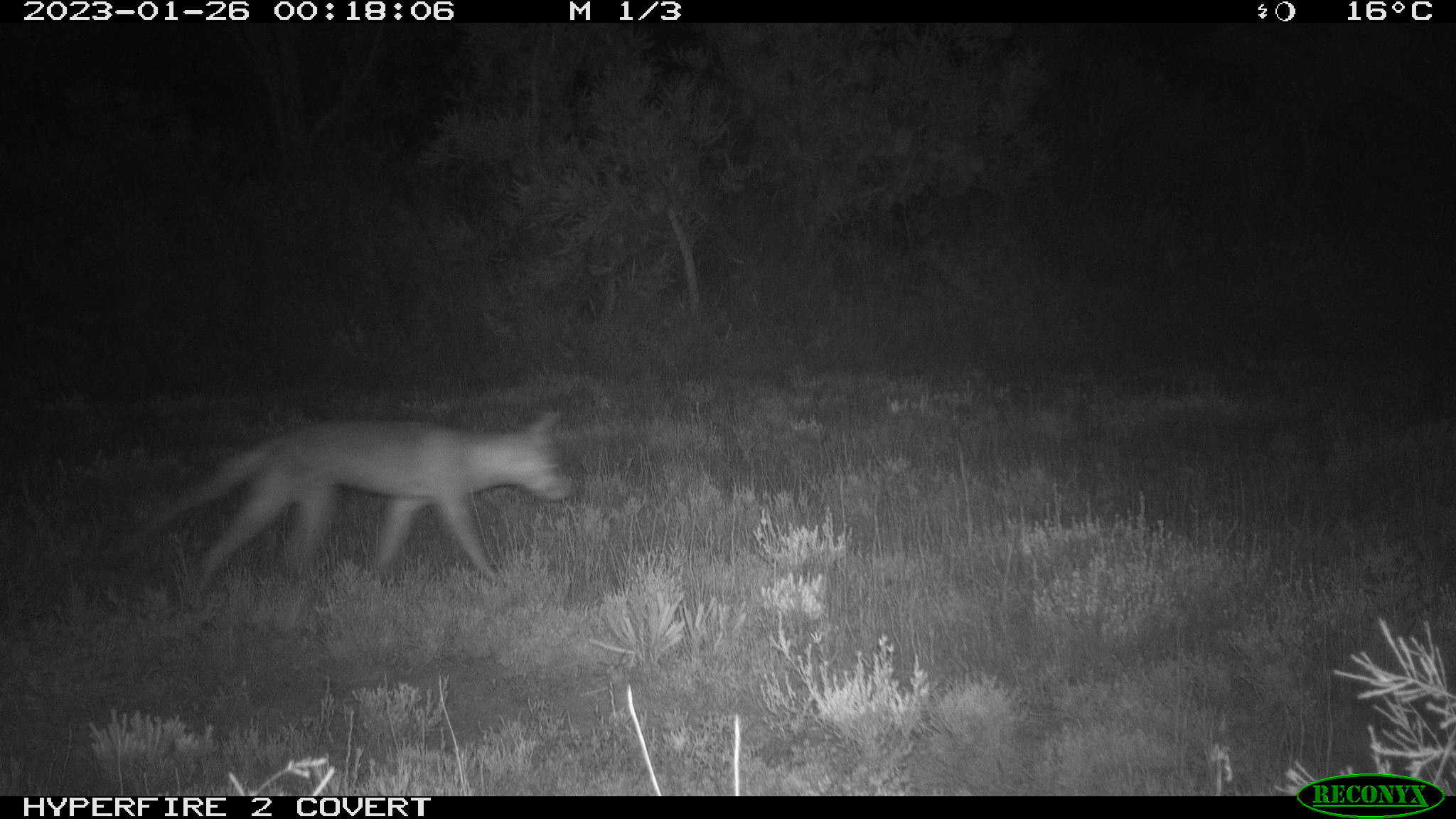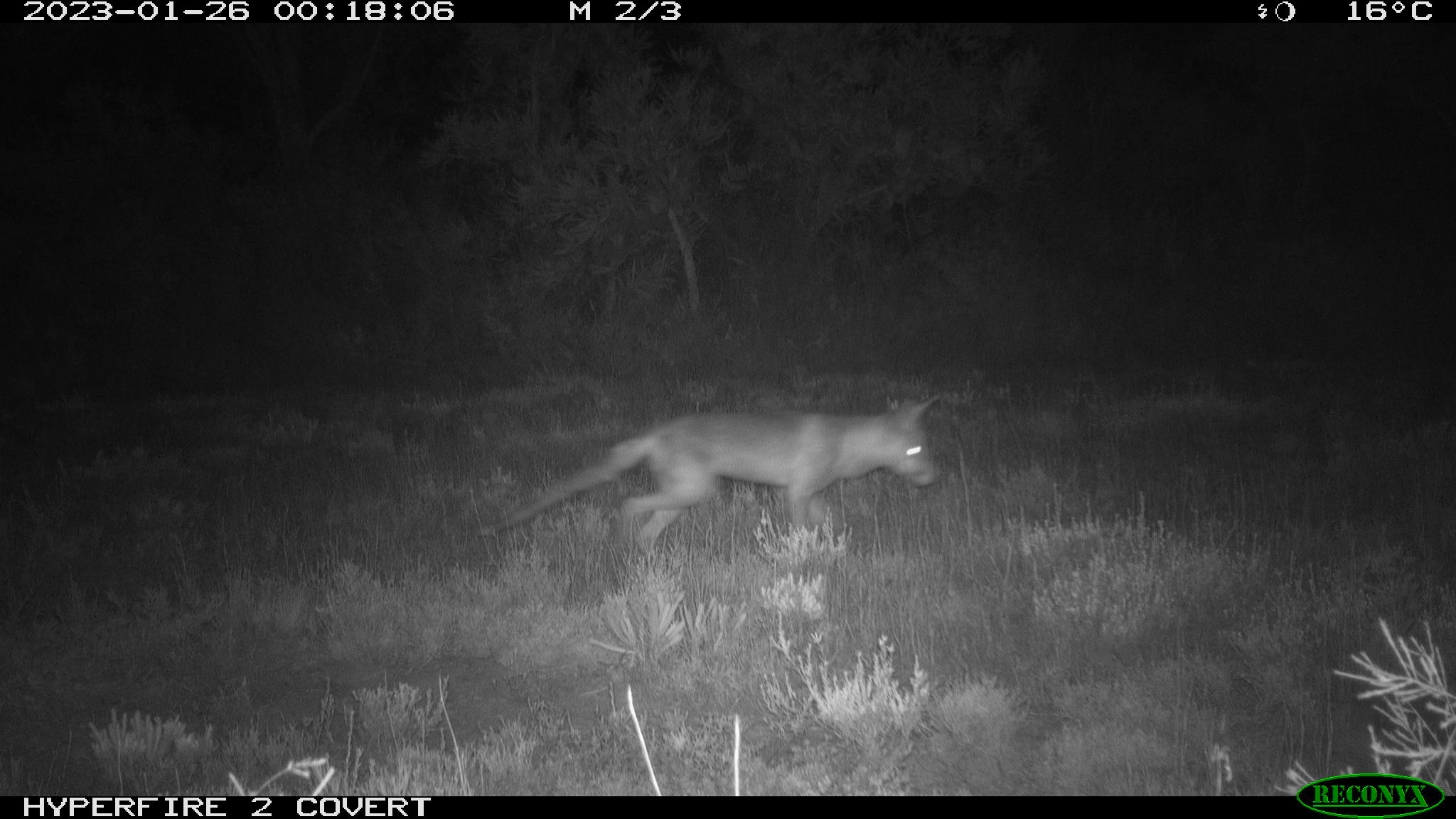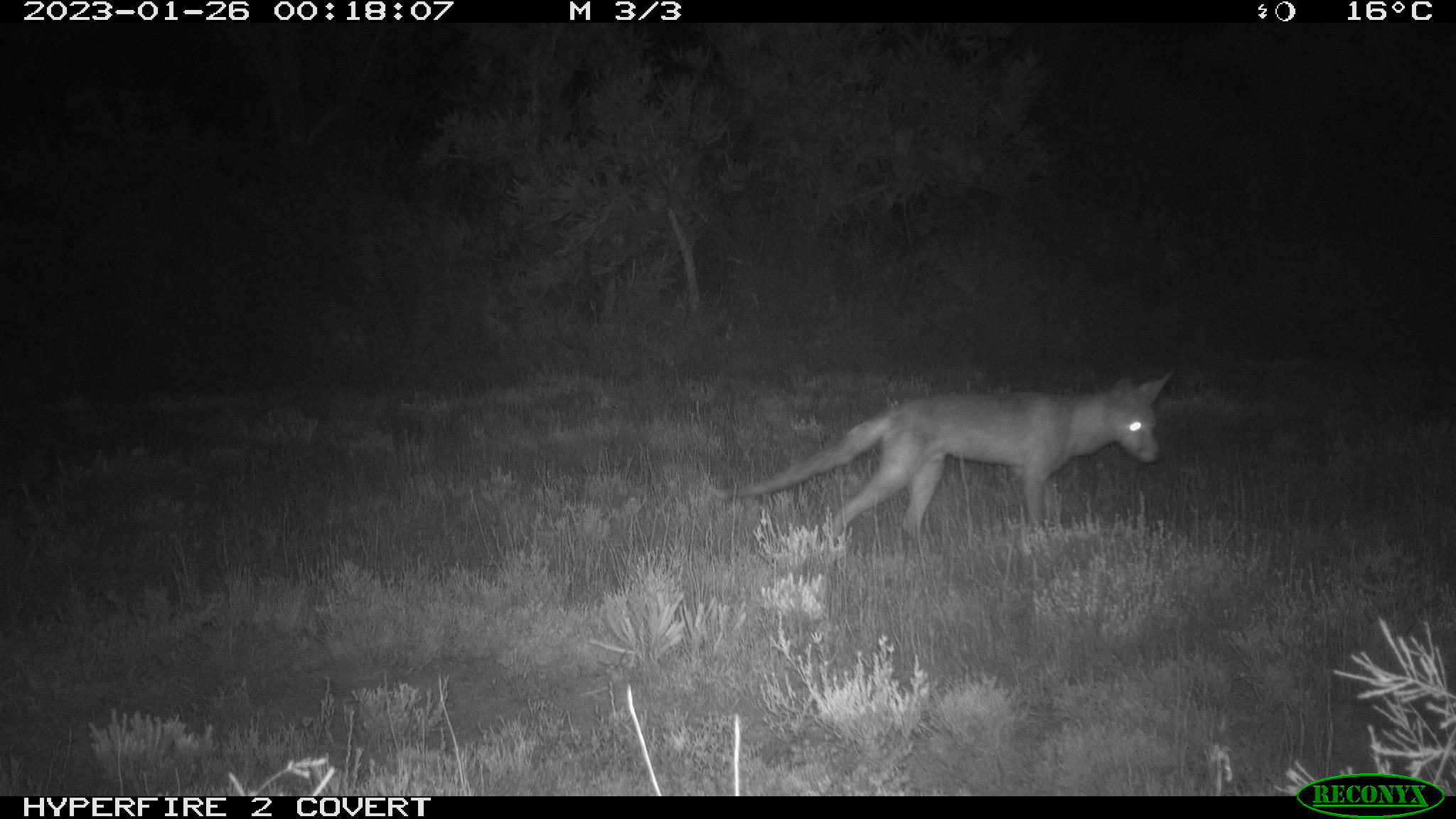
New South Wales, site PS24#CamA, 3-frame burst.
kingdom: Animalia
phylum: Chordata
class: Mammalia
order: Carnivora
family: Canidae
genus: Vulpes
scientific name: Vulpes vulpes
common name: red fox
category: fox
Fox (red fox) (Vulpes vulpes).